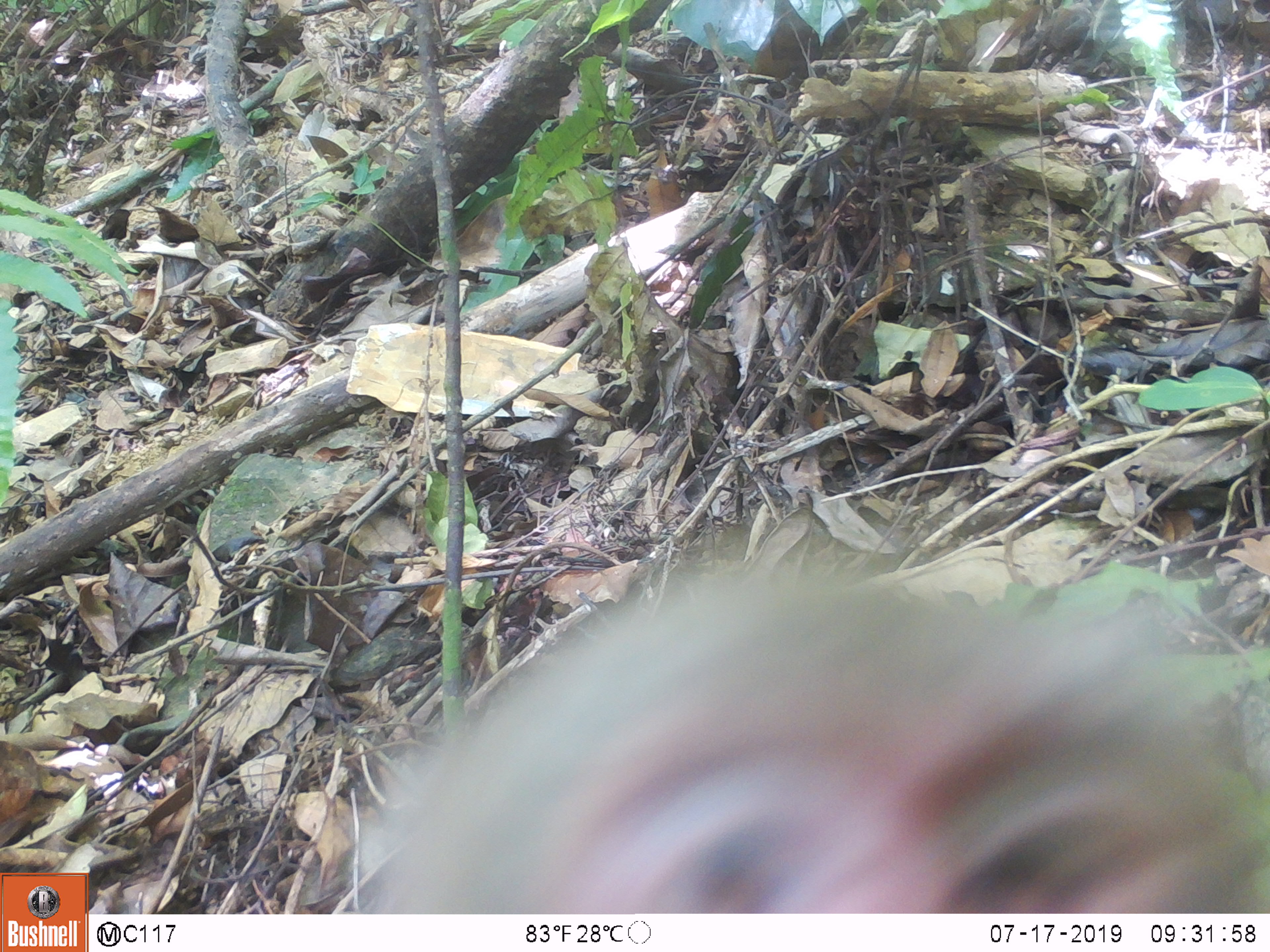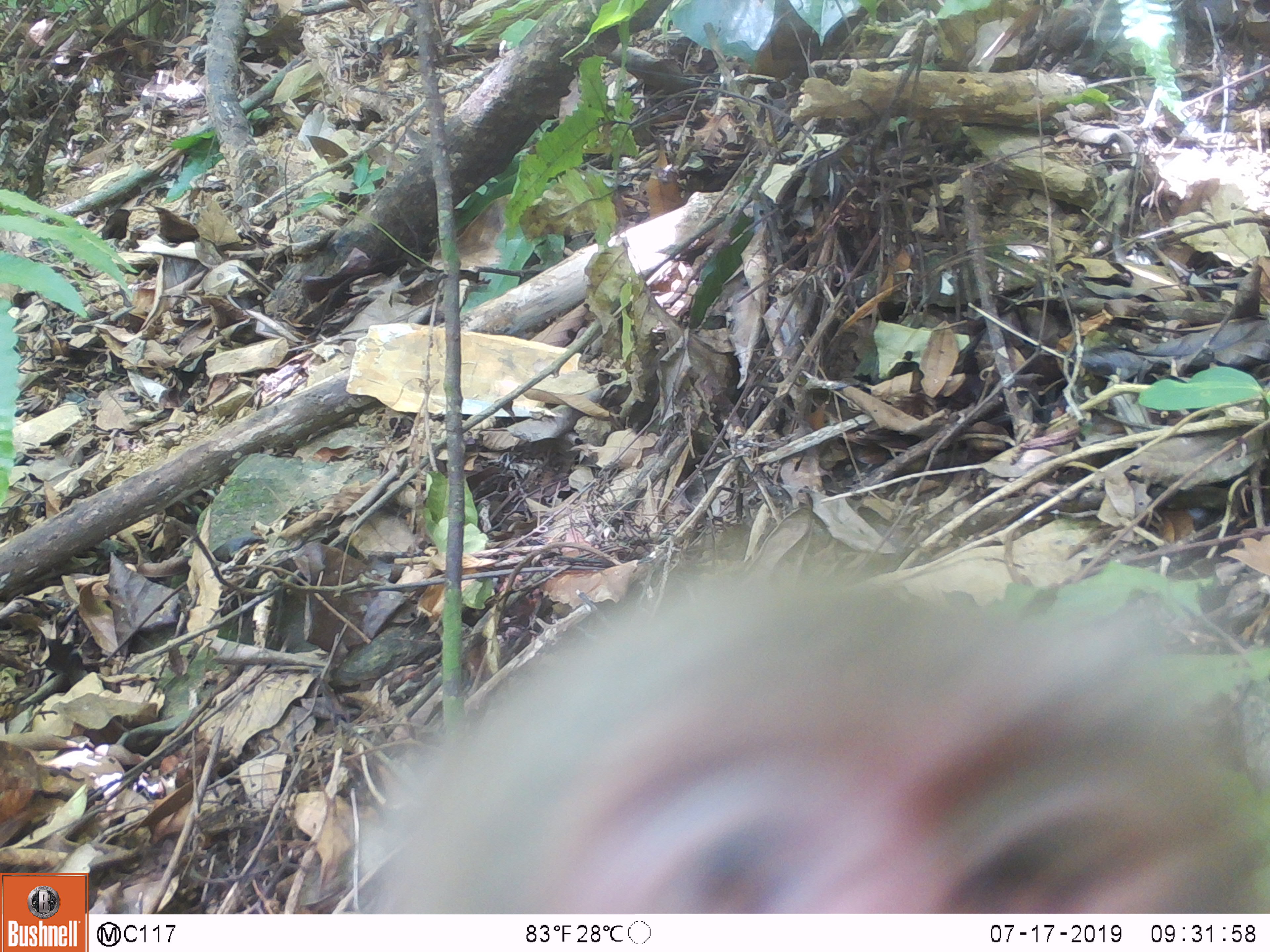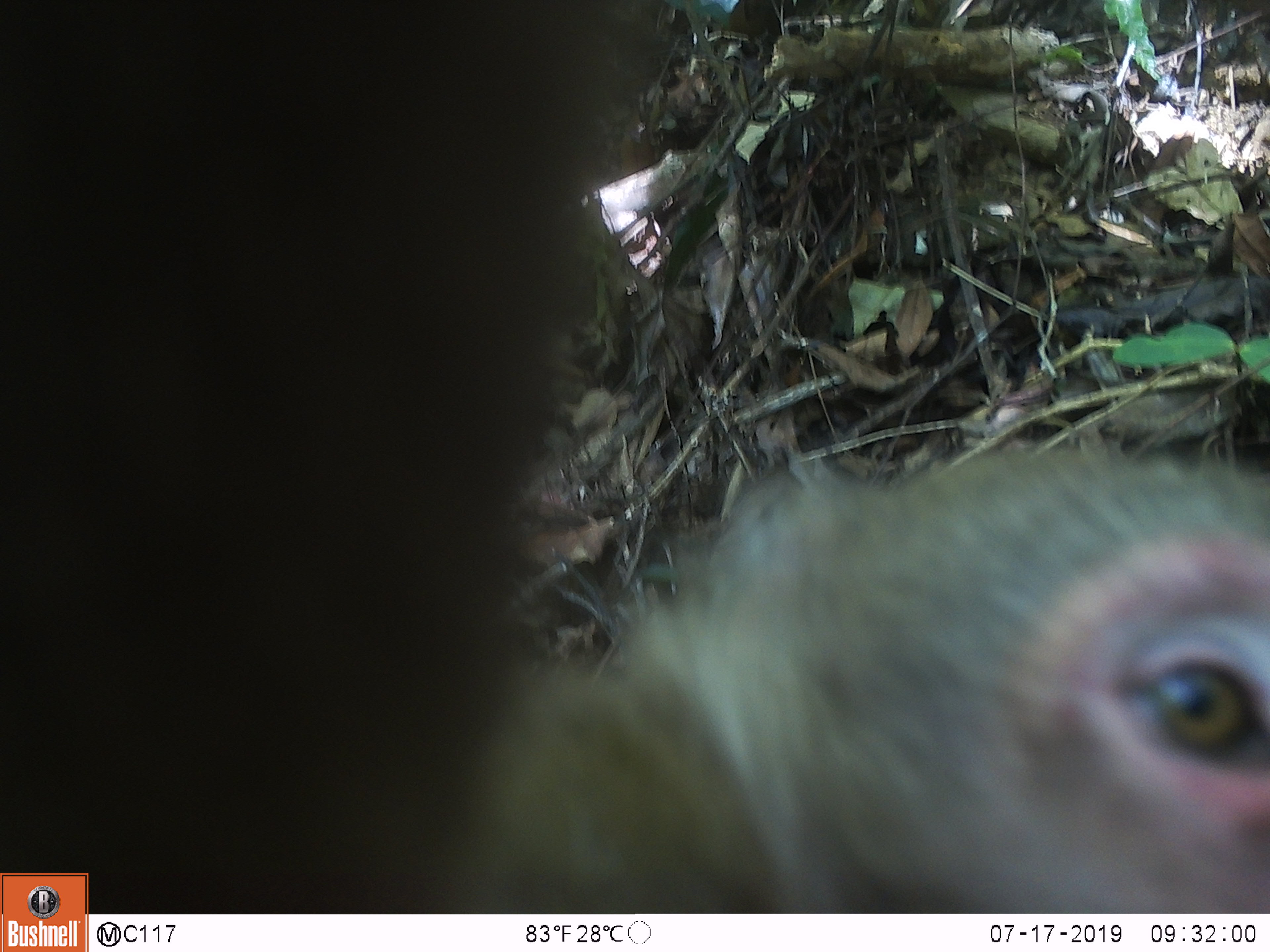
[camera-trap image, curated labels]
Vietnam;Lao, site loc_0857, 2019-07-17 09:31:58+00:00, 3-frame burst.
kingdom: Animalia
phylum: Chordata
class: Mammalia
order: Primates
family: Cercopithecidae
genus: Macaca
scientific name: Macaca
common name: macaque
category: macaque not stump tailed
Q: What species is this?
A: Macaque not stump tailed (macaque) (Macaca).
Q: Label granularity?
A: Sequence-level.